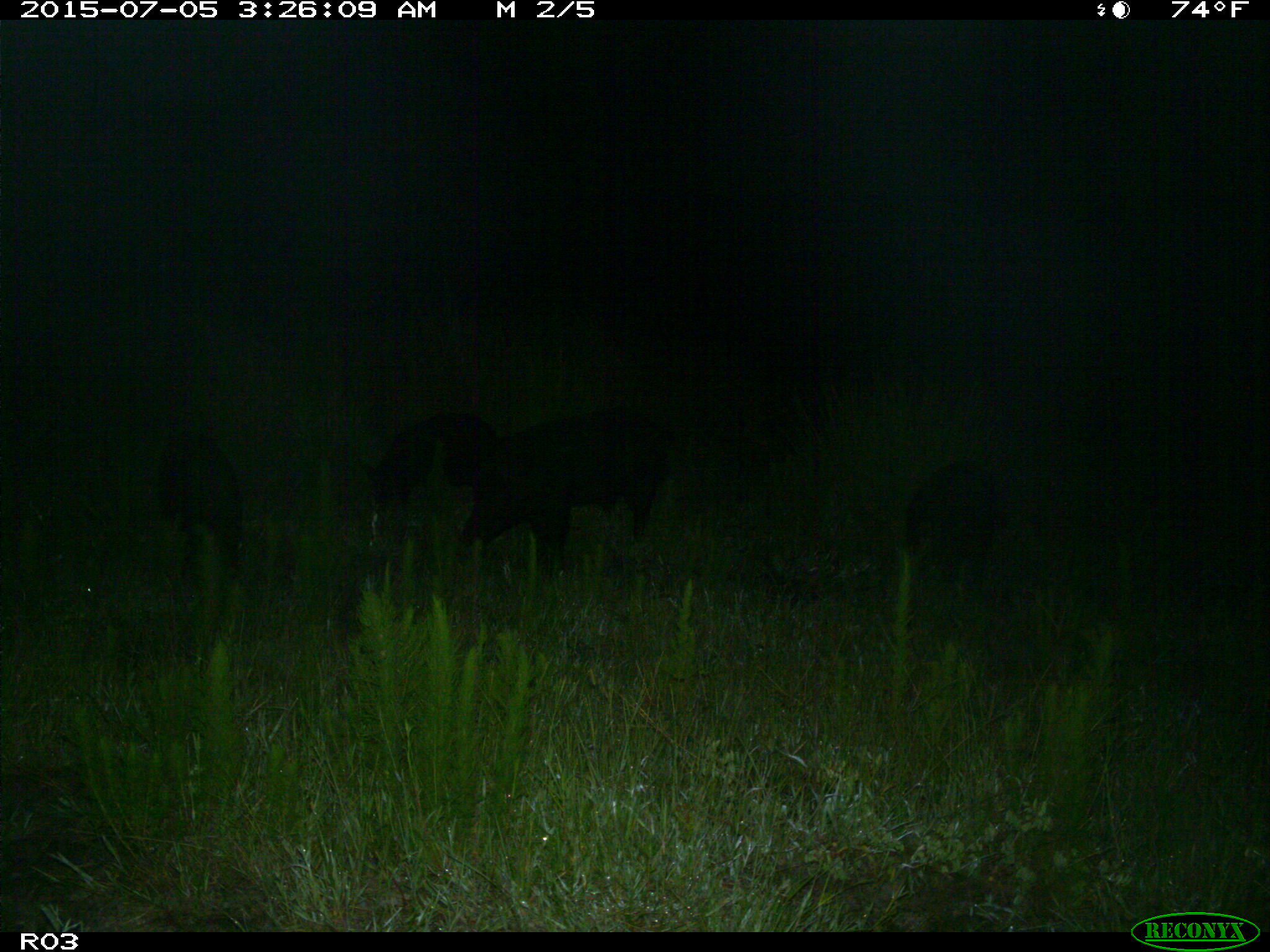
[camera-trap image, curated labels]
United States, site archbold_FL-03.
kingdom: Animalia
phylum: Chordata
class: Mammalia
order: Artiodactyla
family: Suidae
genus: Sus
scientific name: Sus scrofa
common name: wild boar